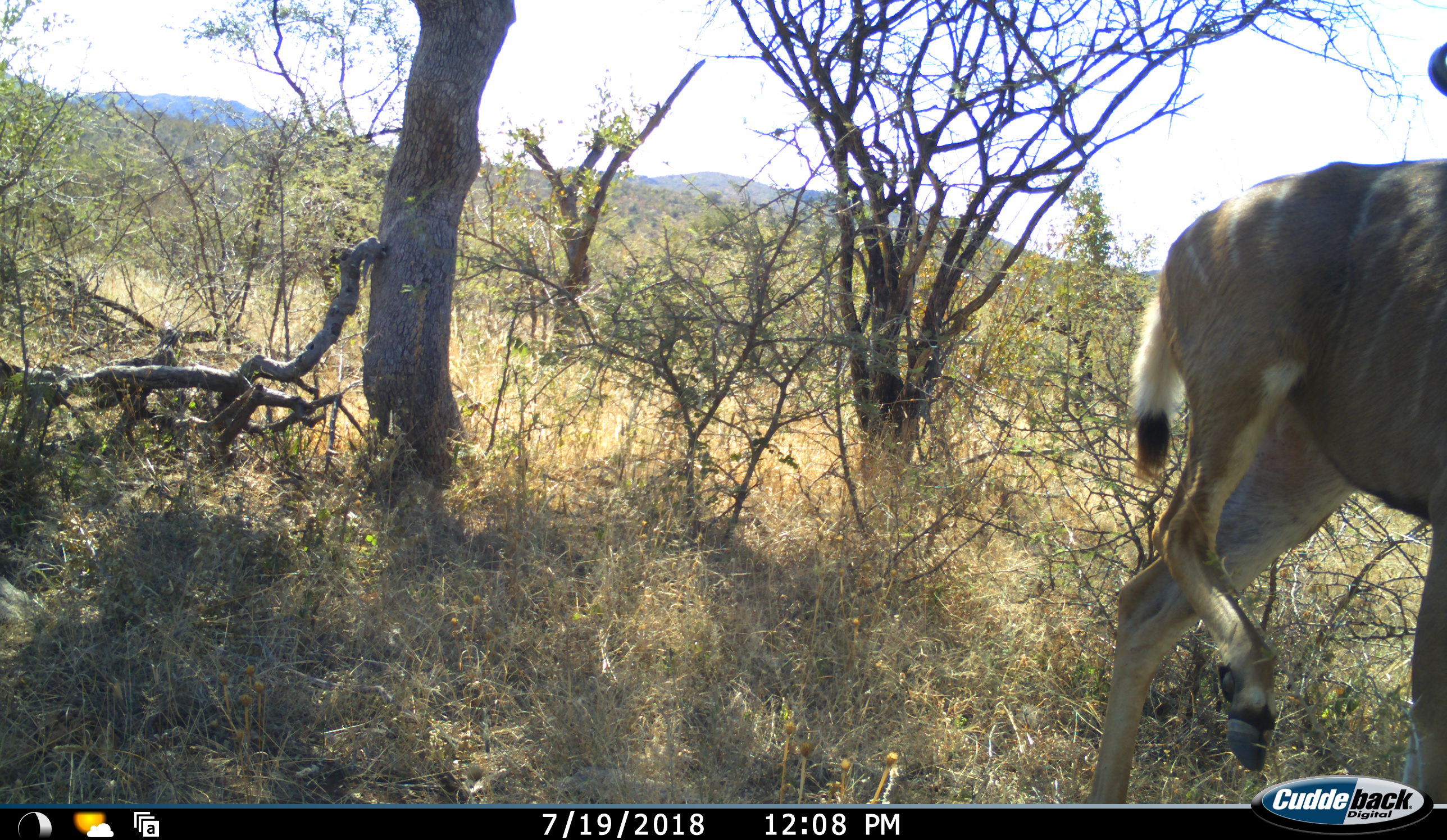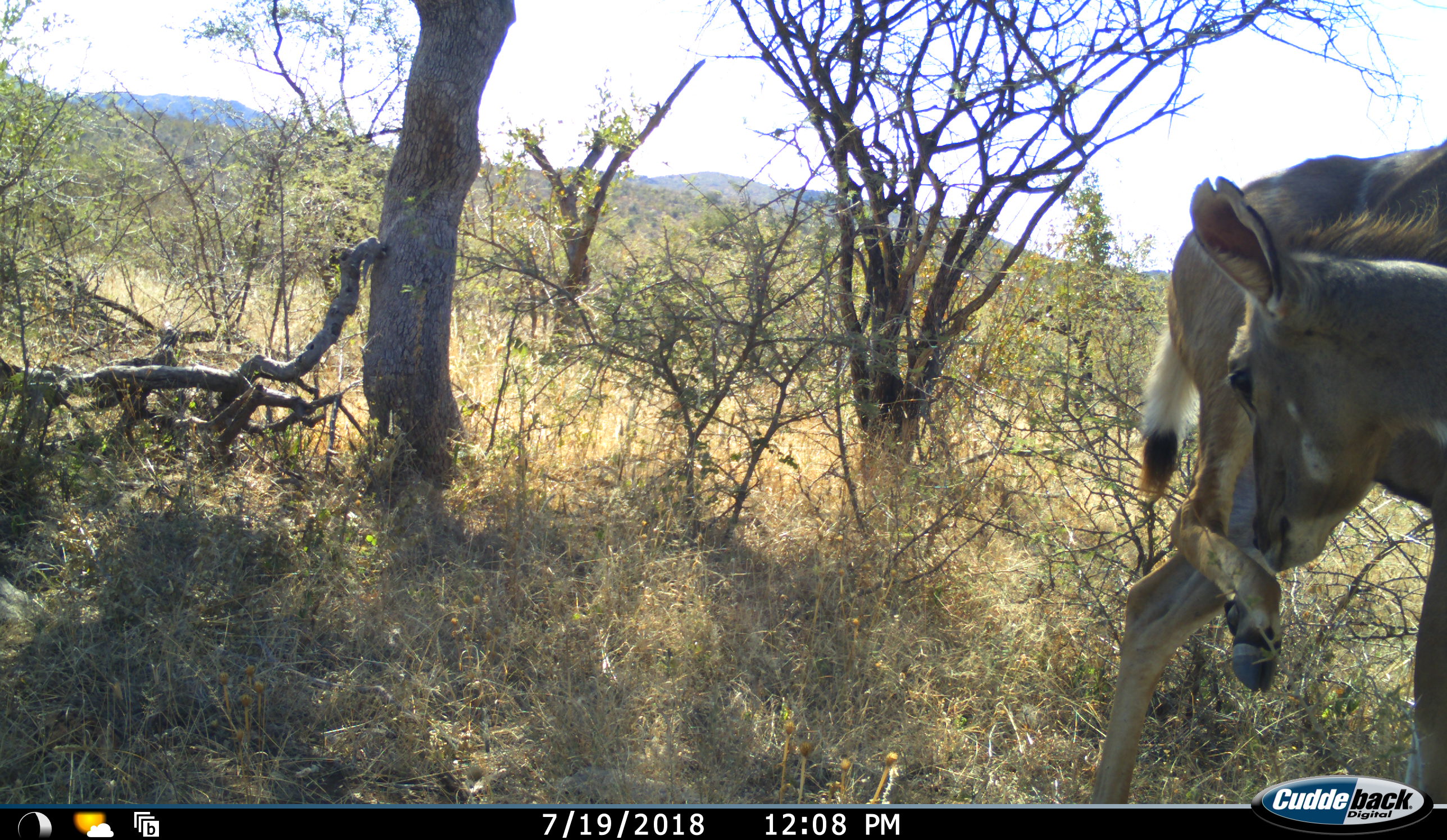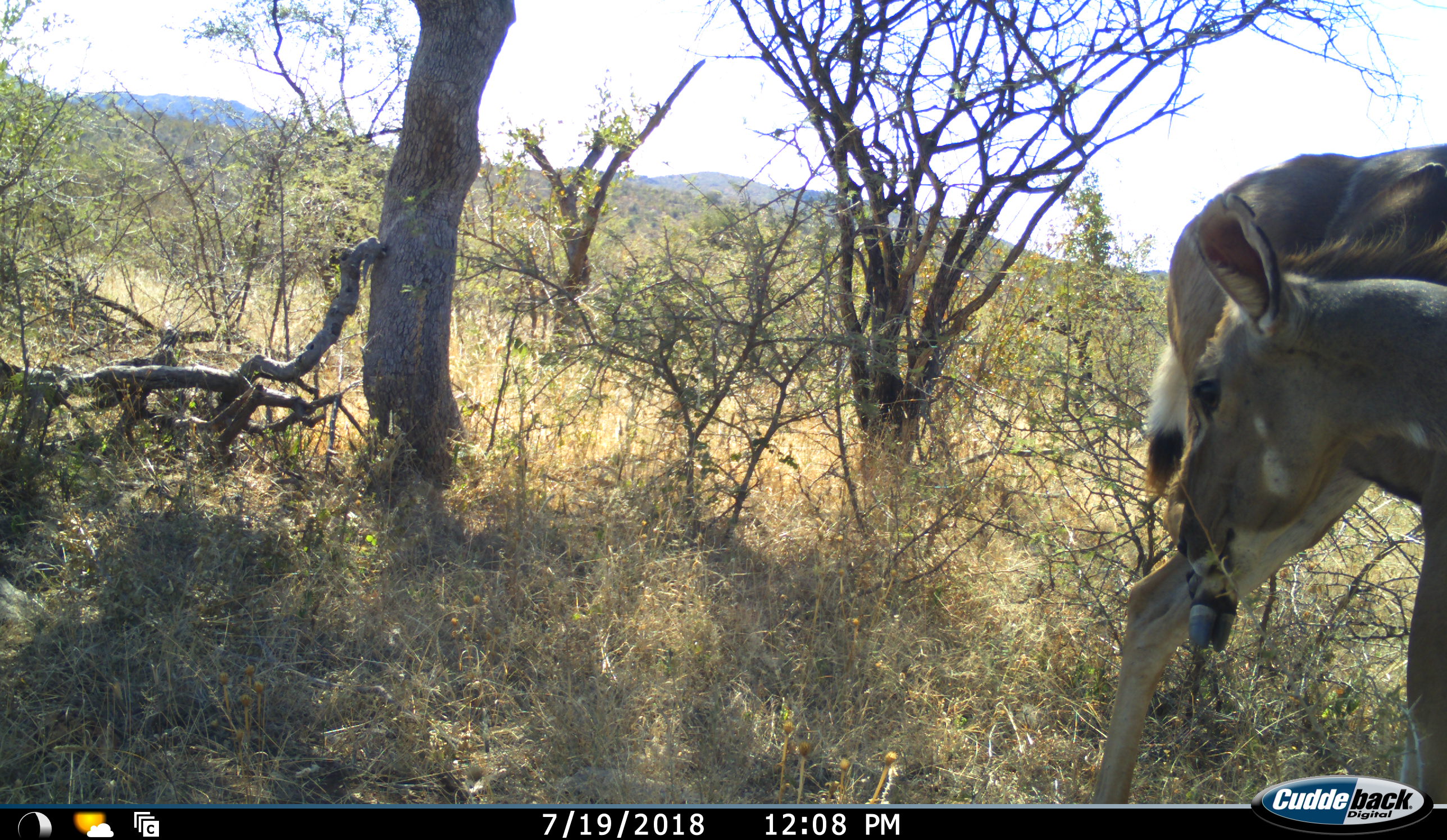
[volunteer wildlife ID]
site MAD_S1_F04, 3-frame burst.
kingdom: Animalia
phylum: Chordata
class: Mammalia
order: Artiodactyla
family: Bovidae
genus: Tragelaphus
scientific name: Tragelaphus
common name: kudu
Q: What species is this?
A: Kudu (Tragelaphus).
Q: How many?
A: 1.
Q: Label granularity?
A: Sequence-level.